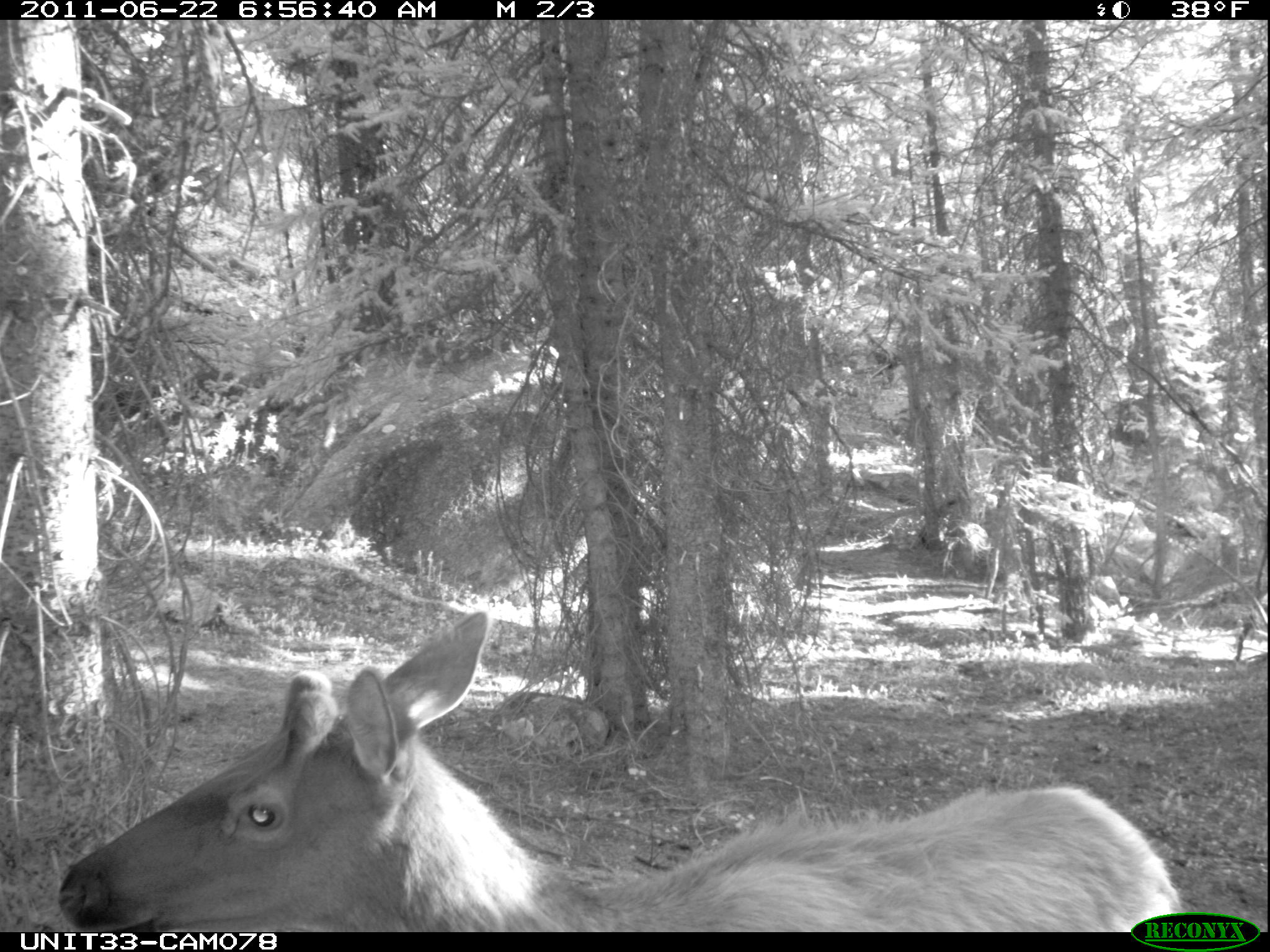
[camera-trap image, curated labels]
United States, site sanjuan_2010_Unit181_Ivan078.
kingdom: Animalia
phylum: Chordata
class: Mammalia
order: Artiodactyla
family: Cervidae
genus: Cervus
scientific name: Cervus elaphus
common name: red deer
Cervus elaphus (red deer).